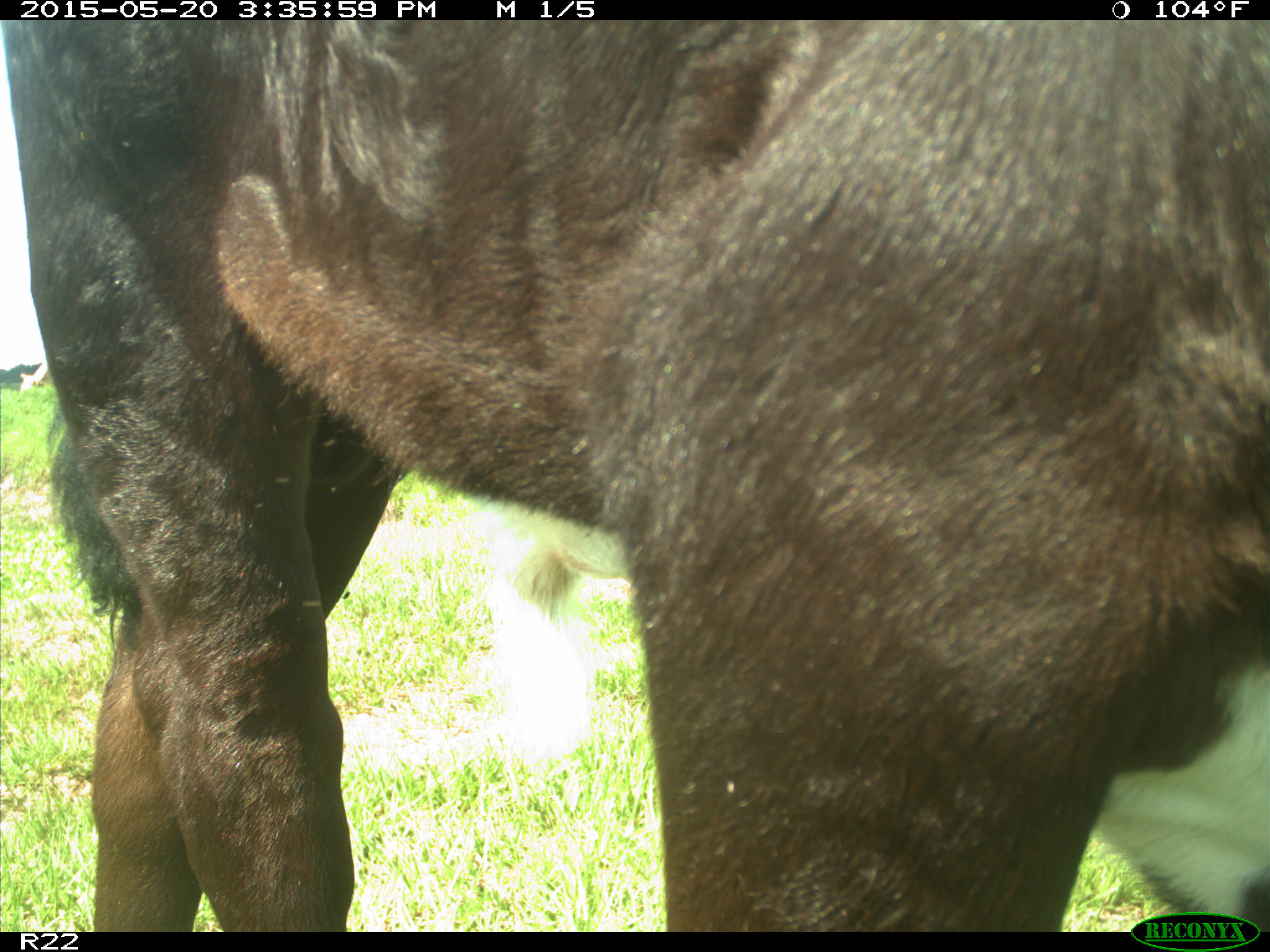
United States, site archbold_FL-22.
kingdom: Animalia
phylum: Chordata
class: Mammalia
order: Artiodactyla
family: Bovidae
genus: Bos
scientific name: Bos taurus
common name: domestic cow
Bos taurus (domestic cow).